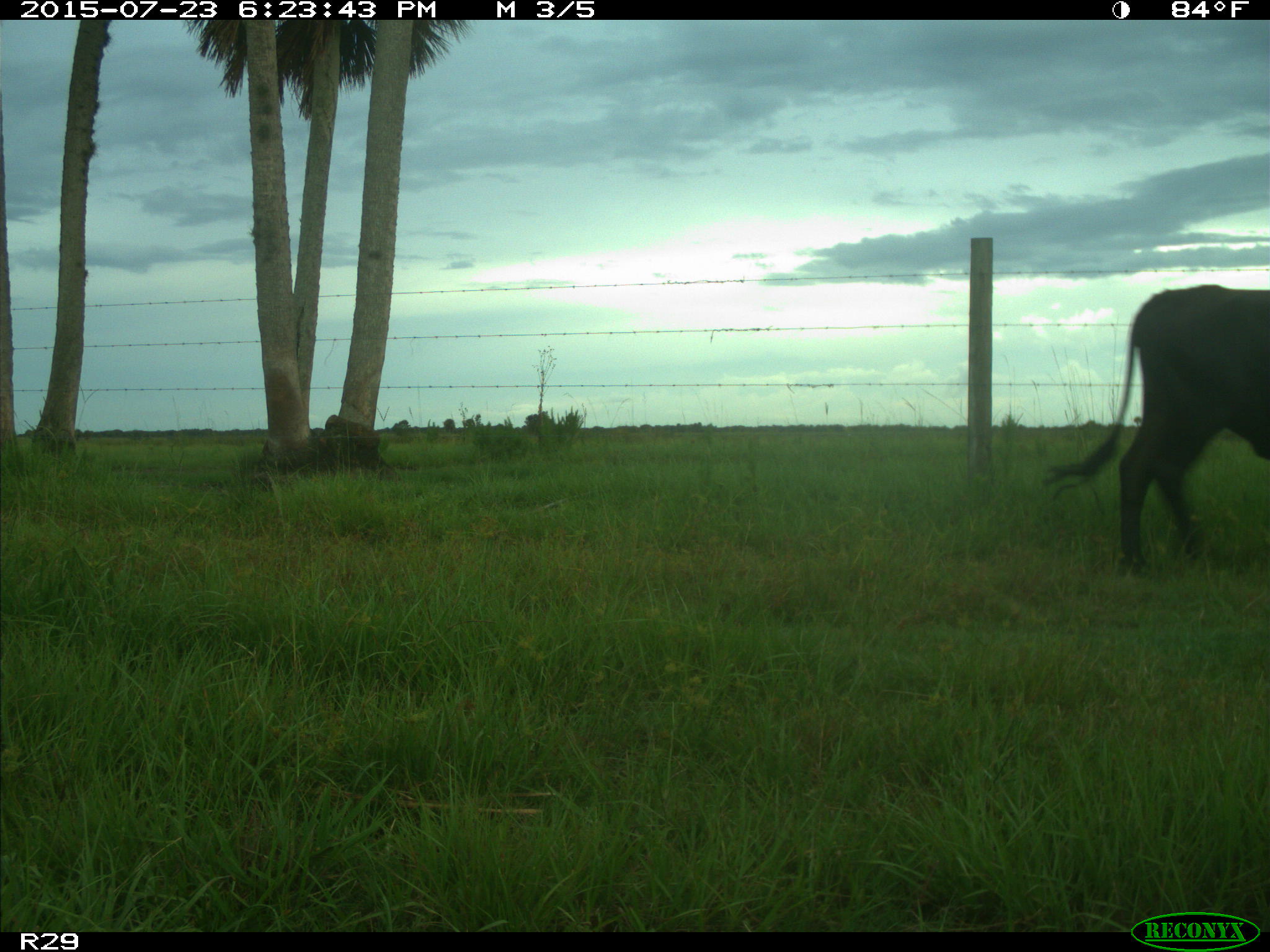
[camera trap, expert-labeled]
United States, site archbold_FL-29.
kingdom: Animalia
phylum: Chordata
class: Mammalia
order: Artiodactyla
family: Bovidae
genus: Bos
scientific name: Bos taurus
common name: domestic cow